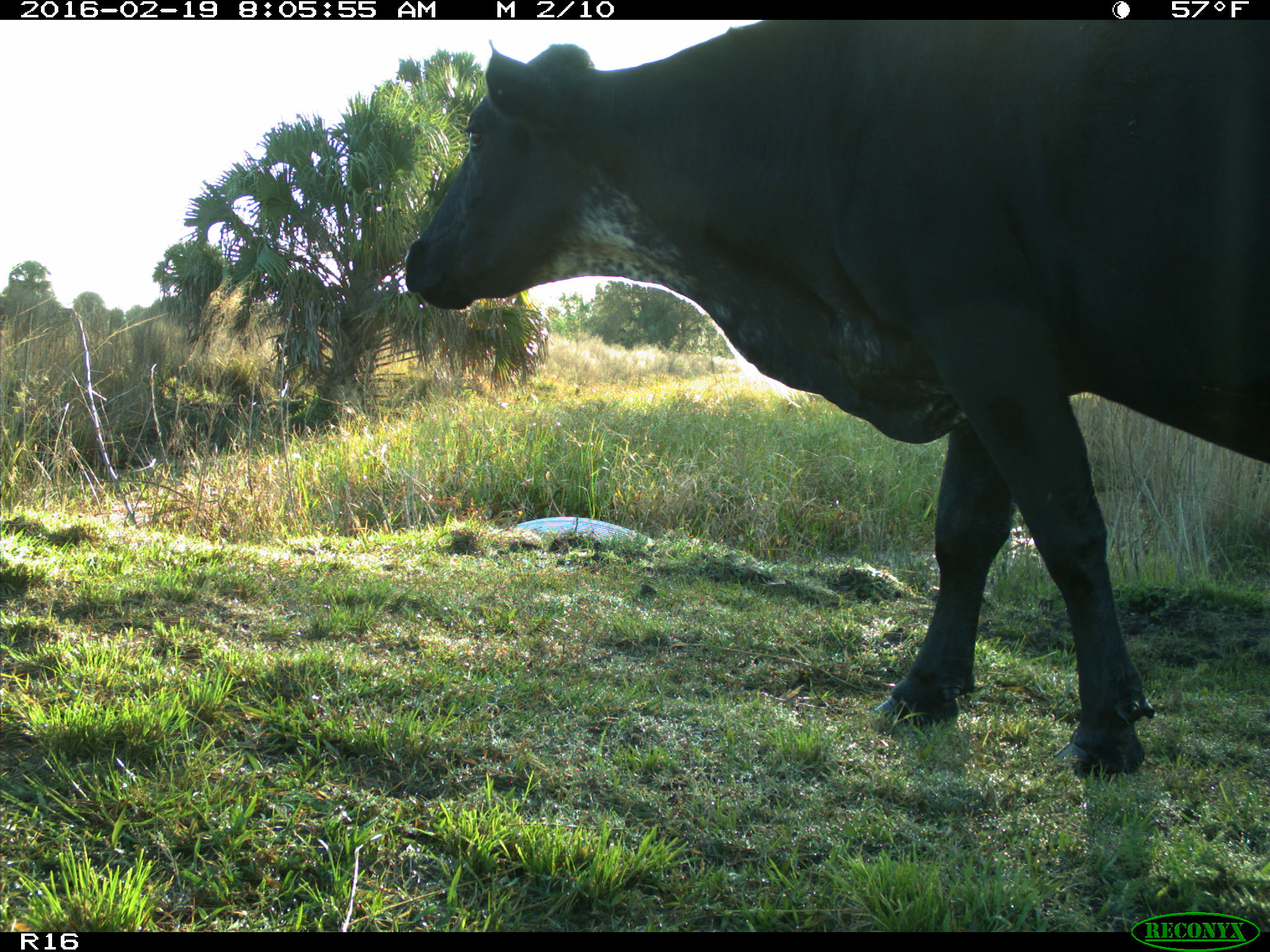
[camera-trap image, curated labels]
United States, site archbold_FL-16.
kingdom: Animalia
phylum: Chordata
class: Mammalia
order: Artiodactyla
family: Bovidae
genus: Bos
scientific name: Bos taurus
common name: domestic cow